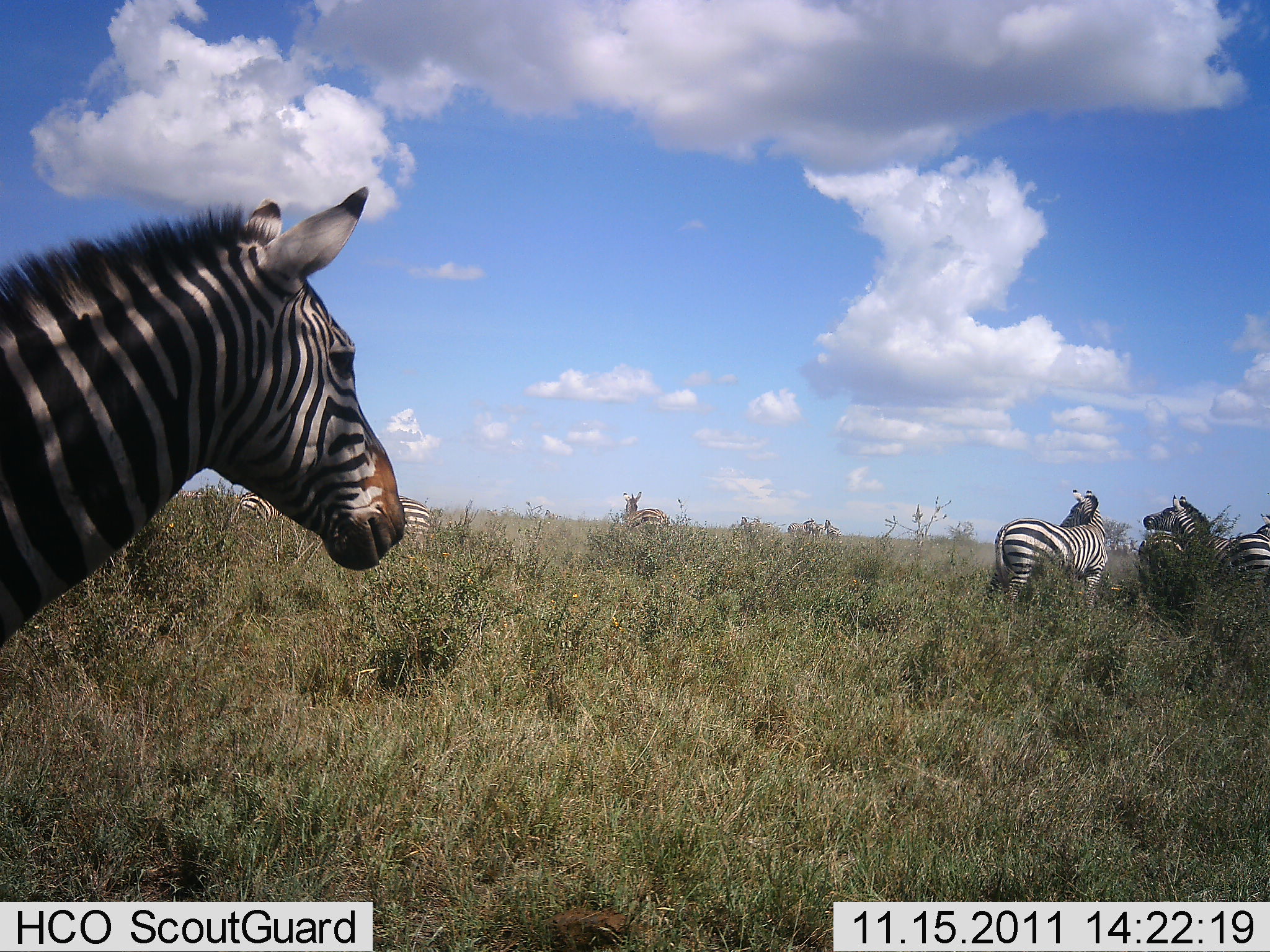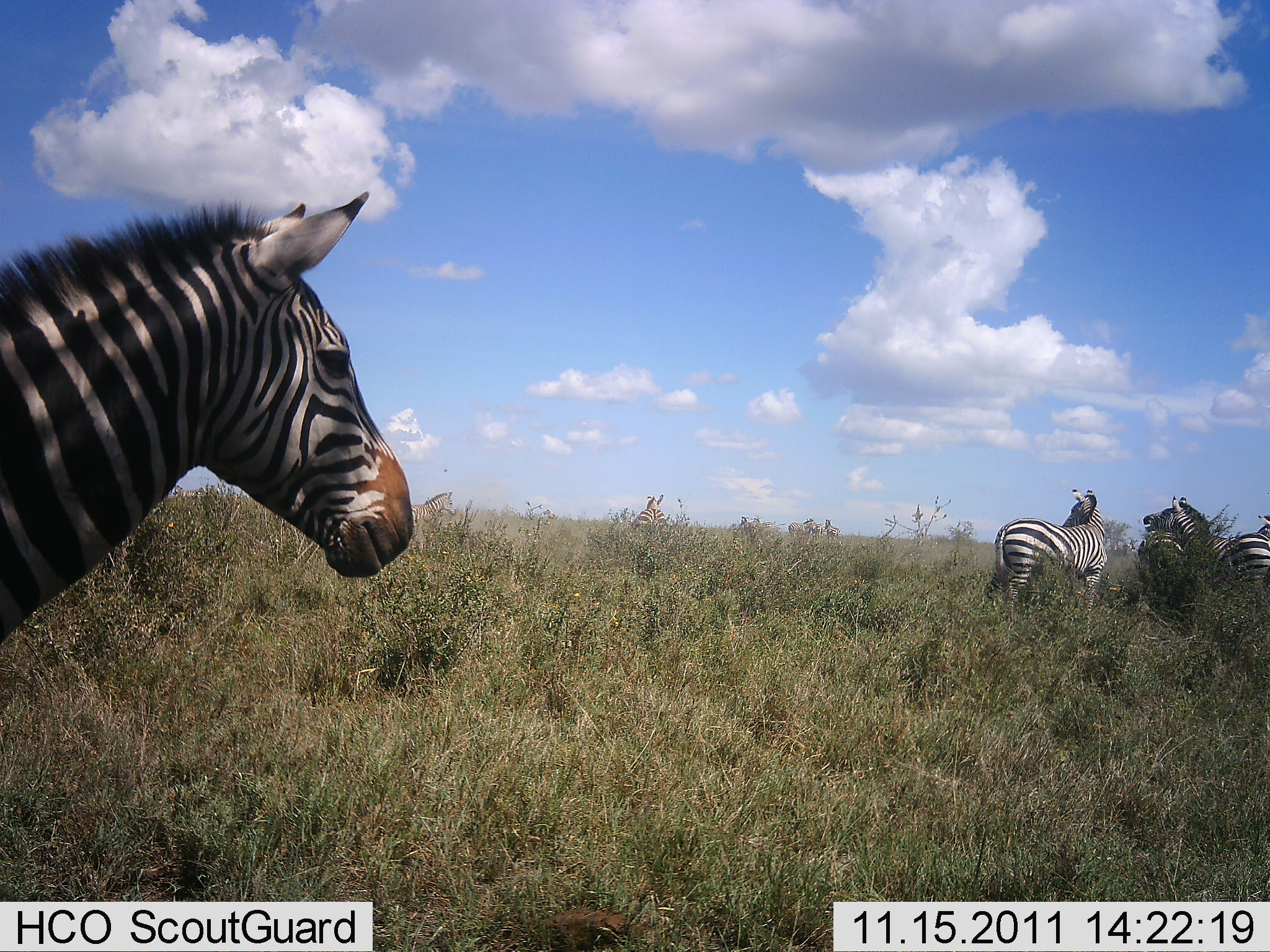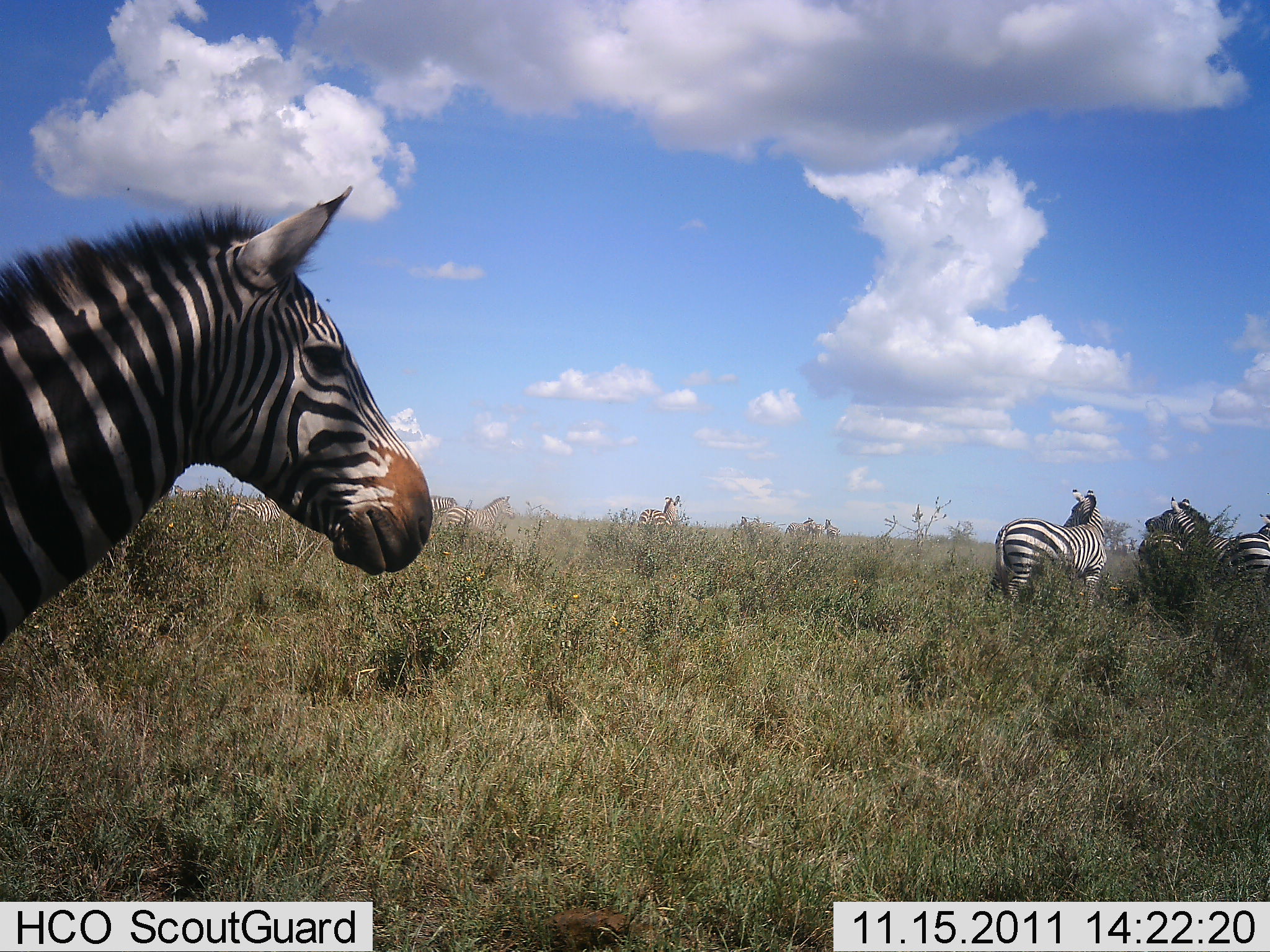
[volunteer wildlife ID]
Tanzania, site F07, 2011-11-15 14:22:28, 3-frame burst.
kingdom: Animalia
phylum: Chordata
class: Mammalia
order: Perissodactyla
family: Equidae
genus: Equus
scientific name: Equus quagga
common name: plains zebra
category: zebra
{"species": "zebra (plains zebra) (Equus quagga)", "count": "6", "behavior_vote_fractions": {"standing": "83%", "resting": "0%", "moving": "42%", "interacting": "17%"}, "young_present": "0%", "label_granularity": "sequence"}